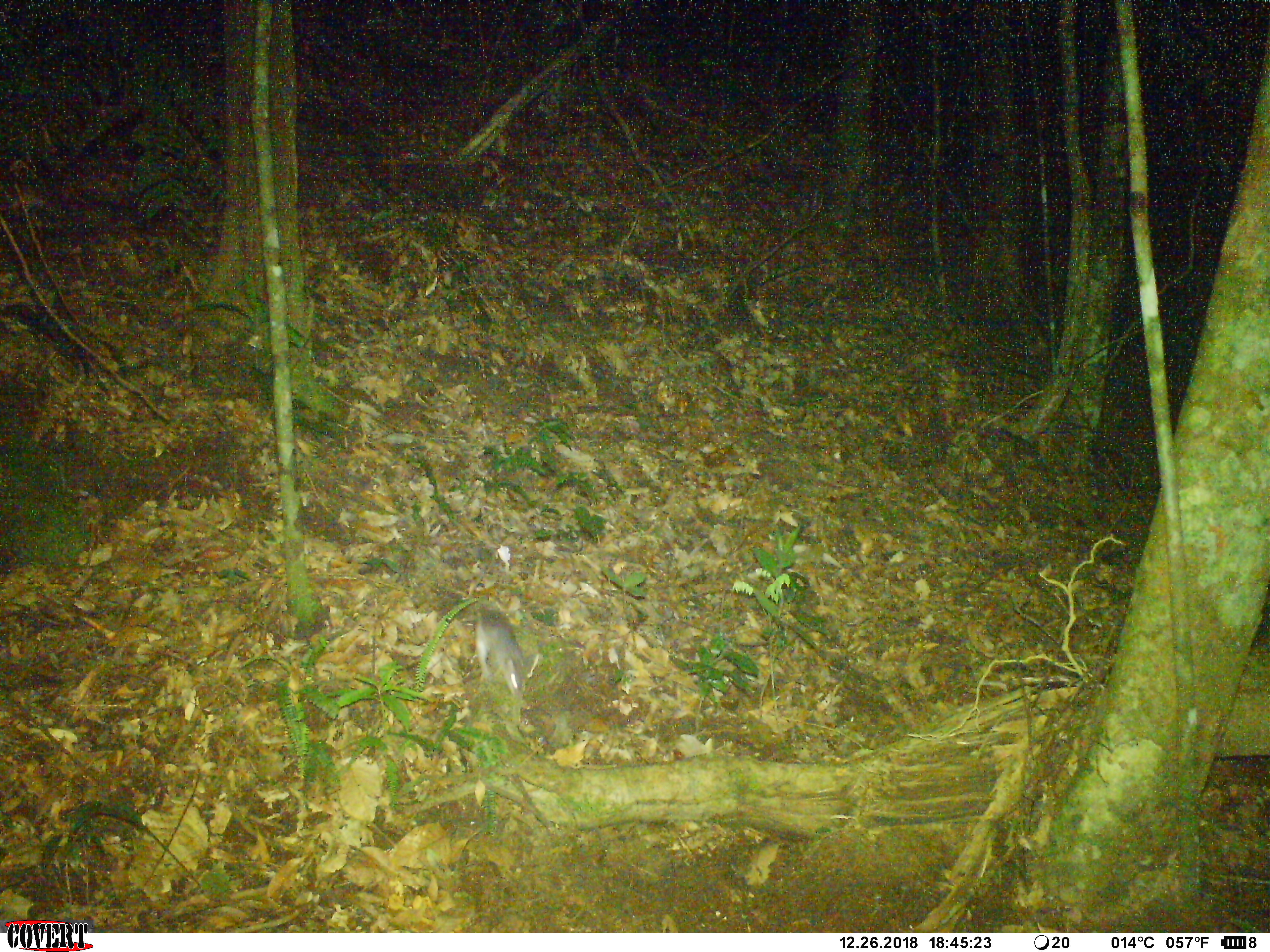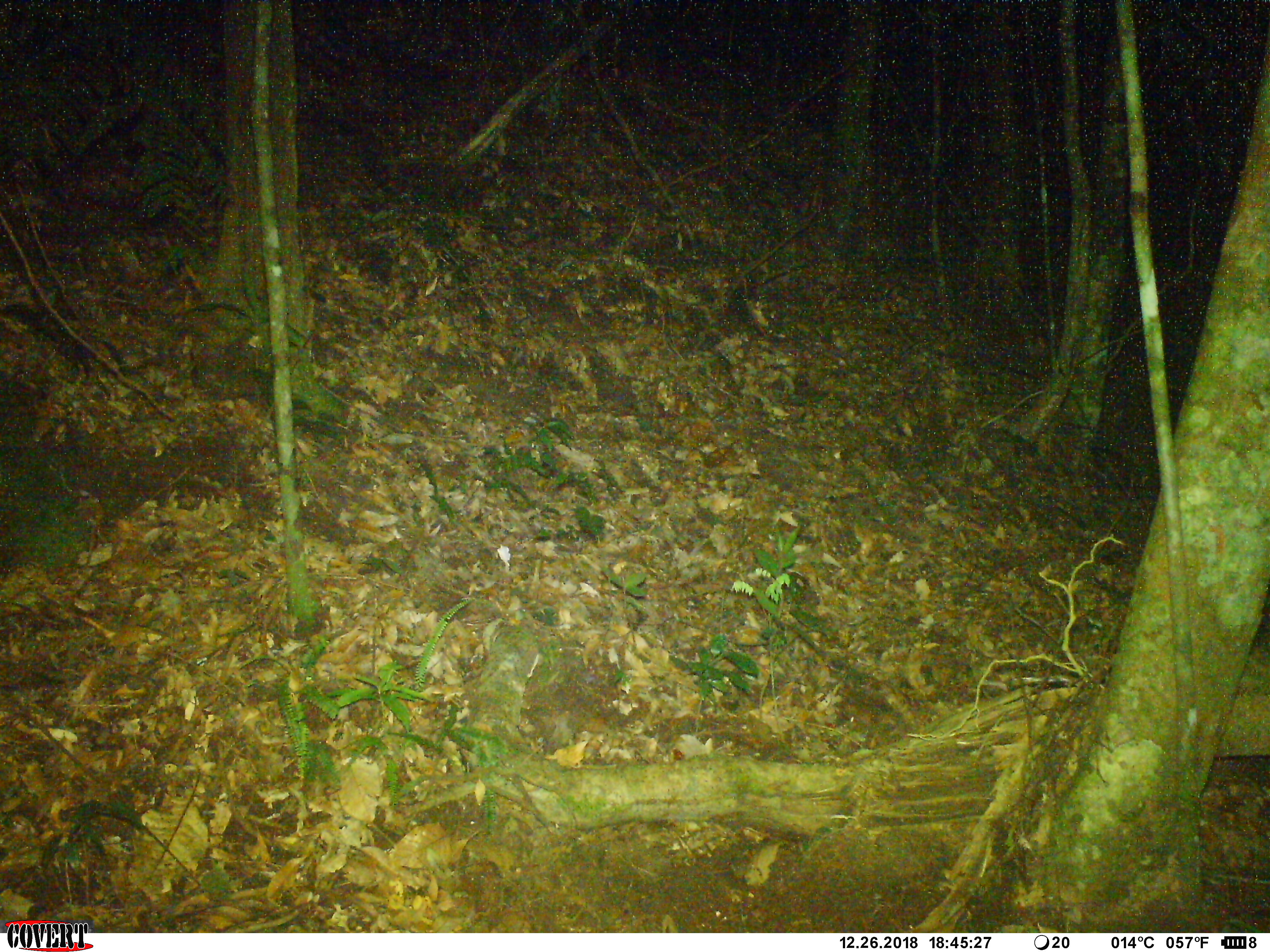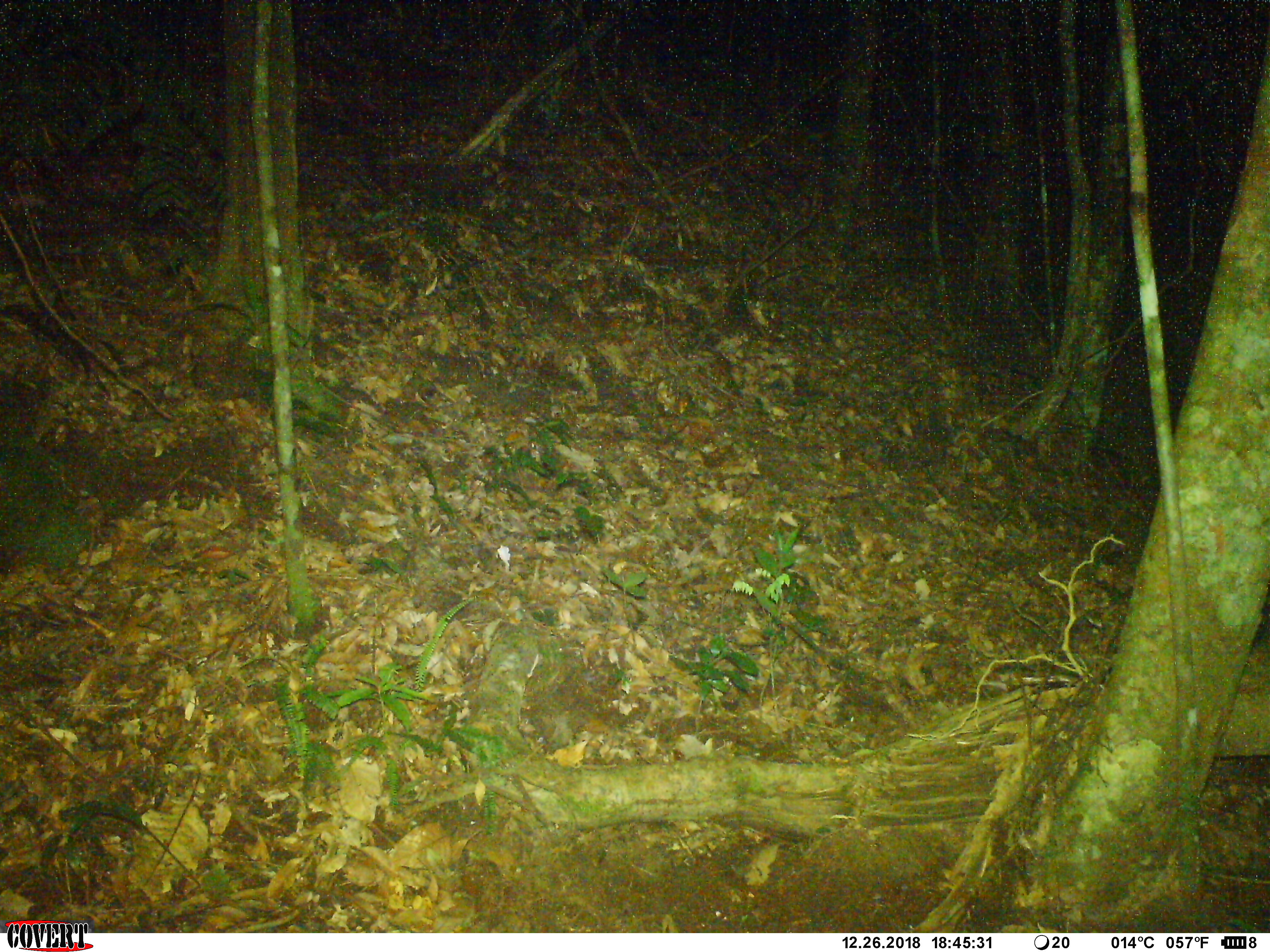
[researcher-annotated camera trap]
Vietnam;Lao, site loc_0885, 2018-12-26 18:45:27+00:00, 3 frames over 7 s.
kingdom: Animalia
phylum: Chordata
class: Mammalia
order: Rodentia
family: Muridae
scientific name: Muridae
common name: old-world mice and rats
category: unidentified murid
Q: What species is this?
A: Unidentified murid (old-world mice and rats) (Muridae).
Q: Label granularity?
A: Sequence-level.